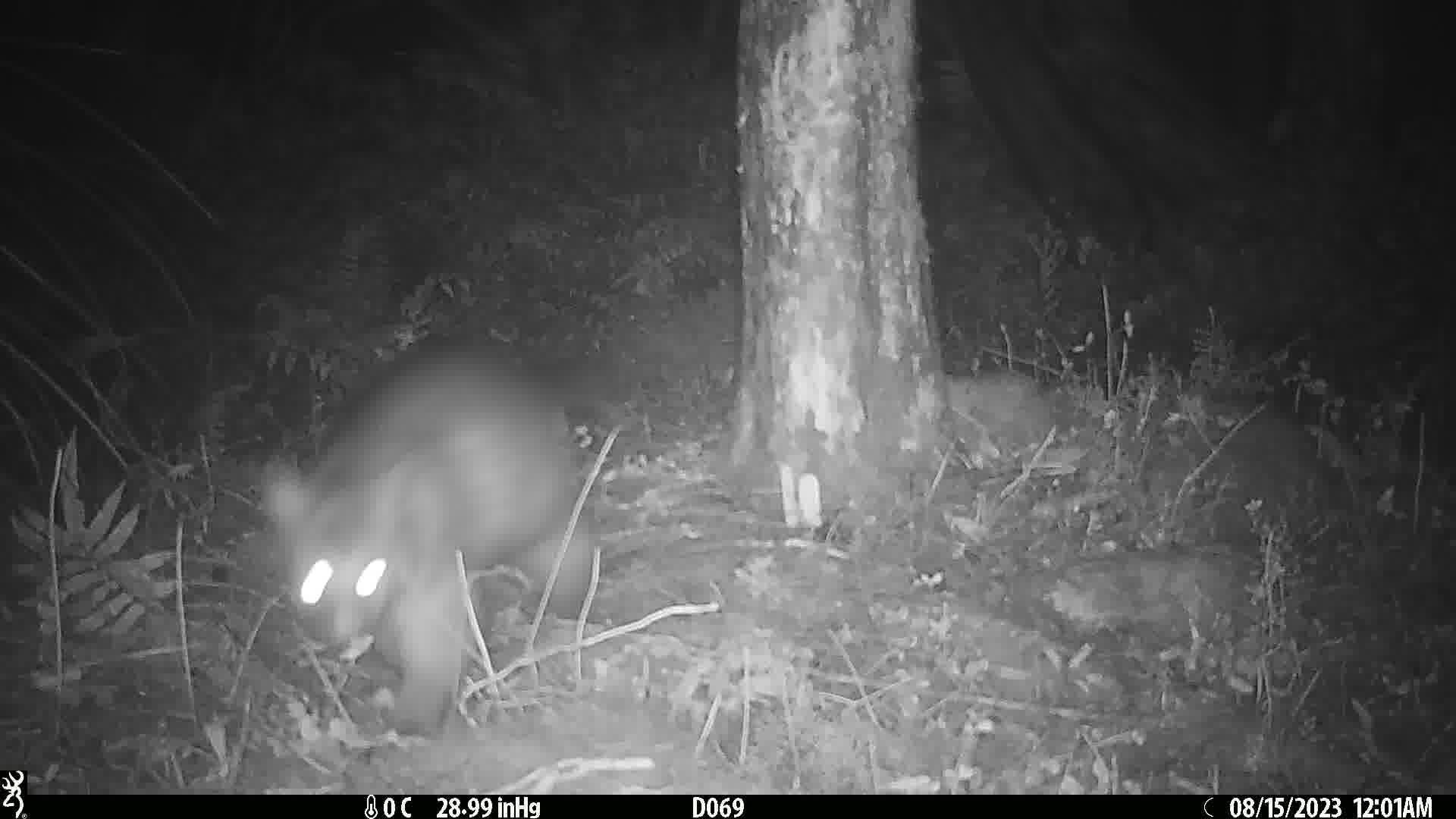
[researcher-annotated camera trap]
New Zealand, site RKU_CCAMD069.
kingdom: Animalia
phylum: Chordata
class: Mammalia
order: Diprotodontia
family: Phalangeridae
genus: Trichosurus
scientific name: Trichosurus vulpecula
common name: common brushtail possum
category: possum